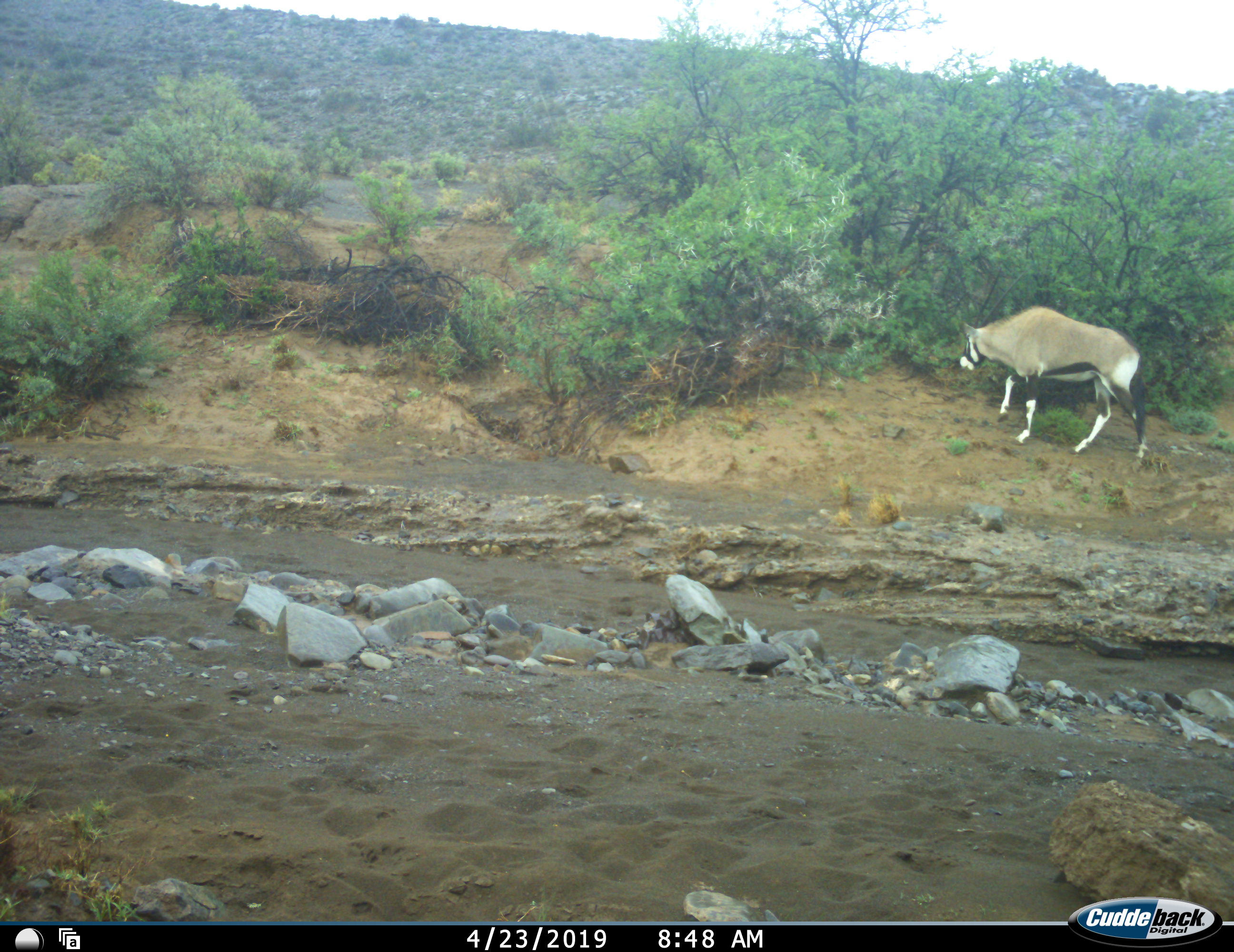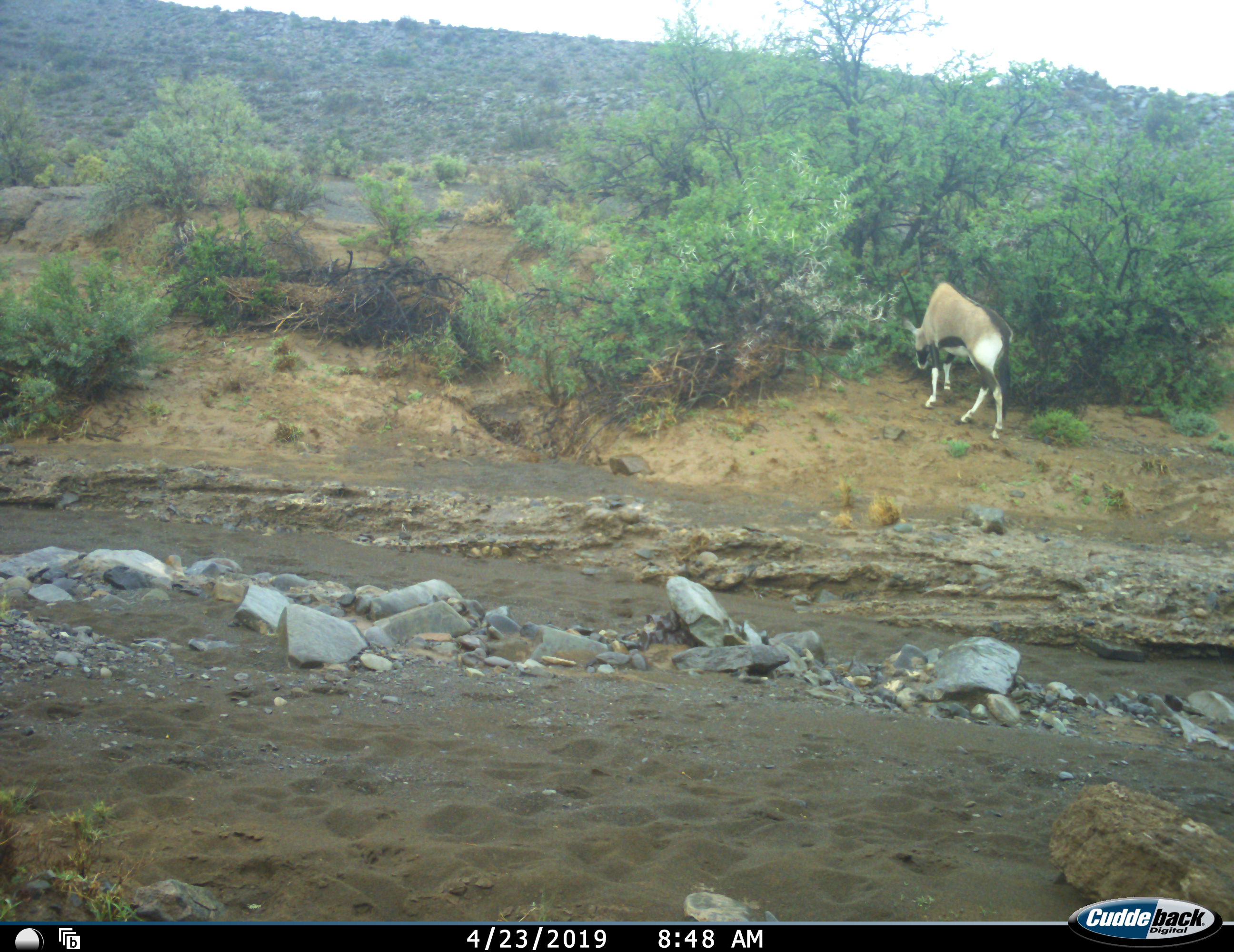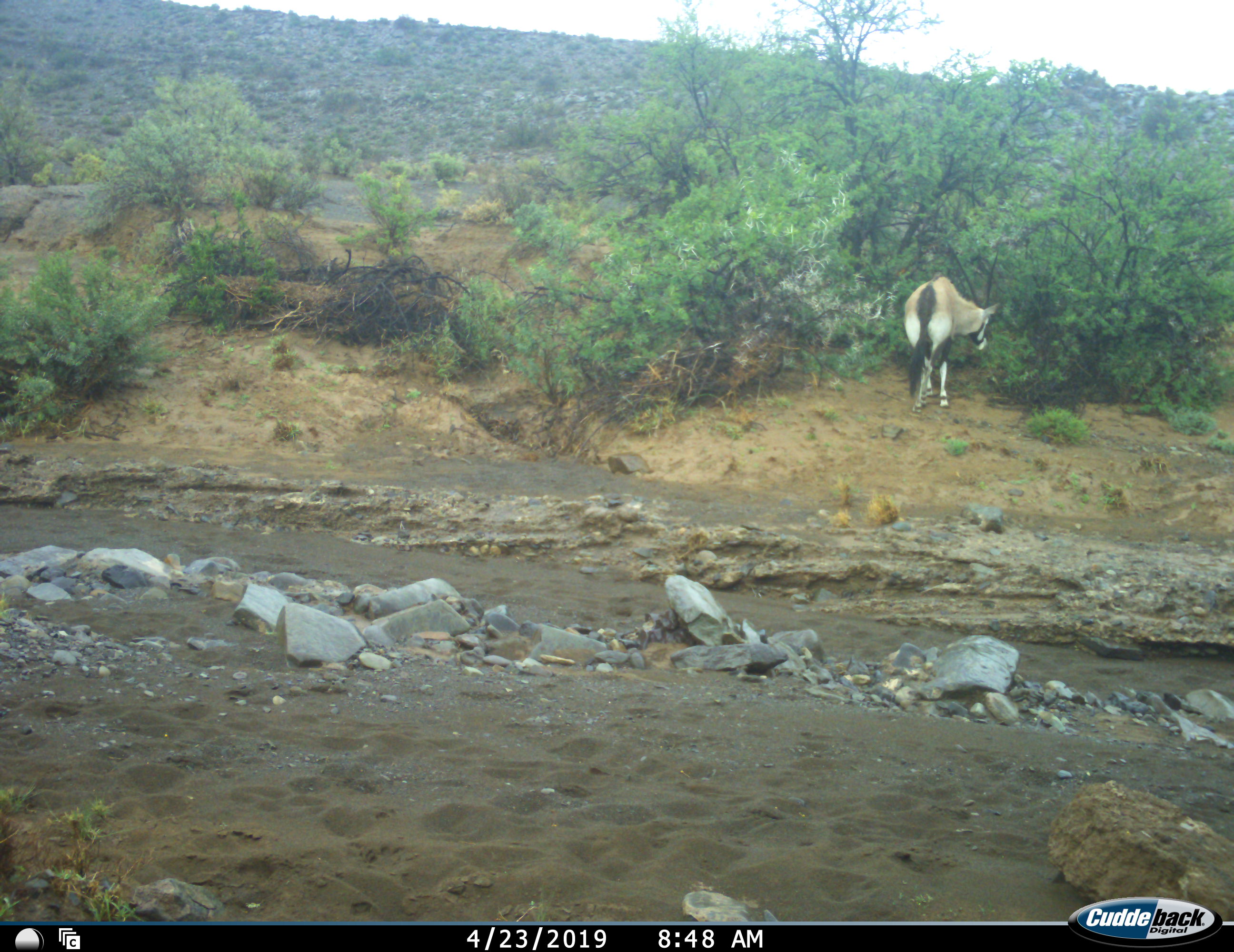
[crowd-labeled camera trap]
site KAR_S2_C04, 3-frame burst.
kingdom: Animalia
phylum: Chordata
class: Mammalia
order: Artiodactyla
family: Bovidae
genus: Oryx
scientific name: Oryx gazella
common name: gemsbok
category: oryx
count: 1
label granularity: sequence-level